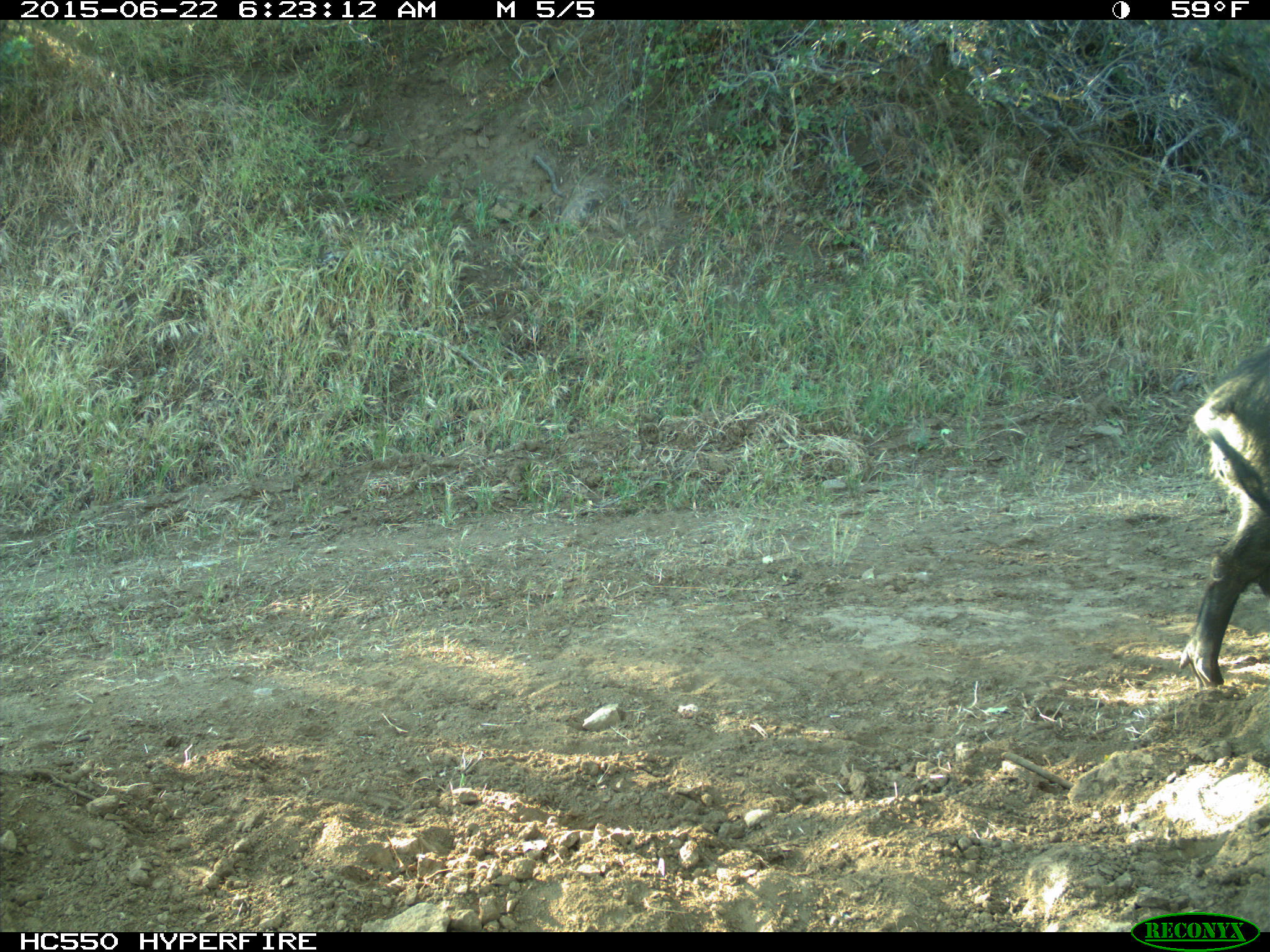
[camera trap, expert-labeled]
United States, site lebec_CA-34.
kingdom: Animalia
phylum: Chordata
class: Mammalia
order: Artiodactyla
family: Suidae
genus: Sus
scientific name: Sus scrofa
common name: wild boar